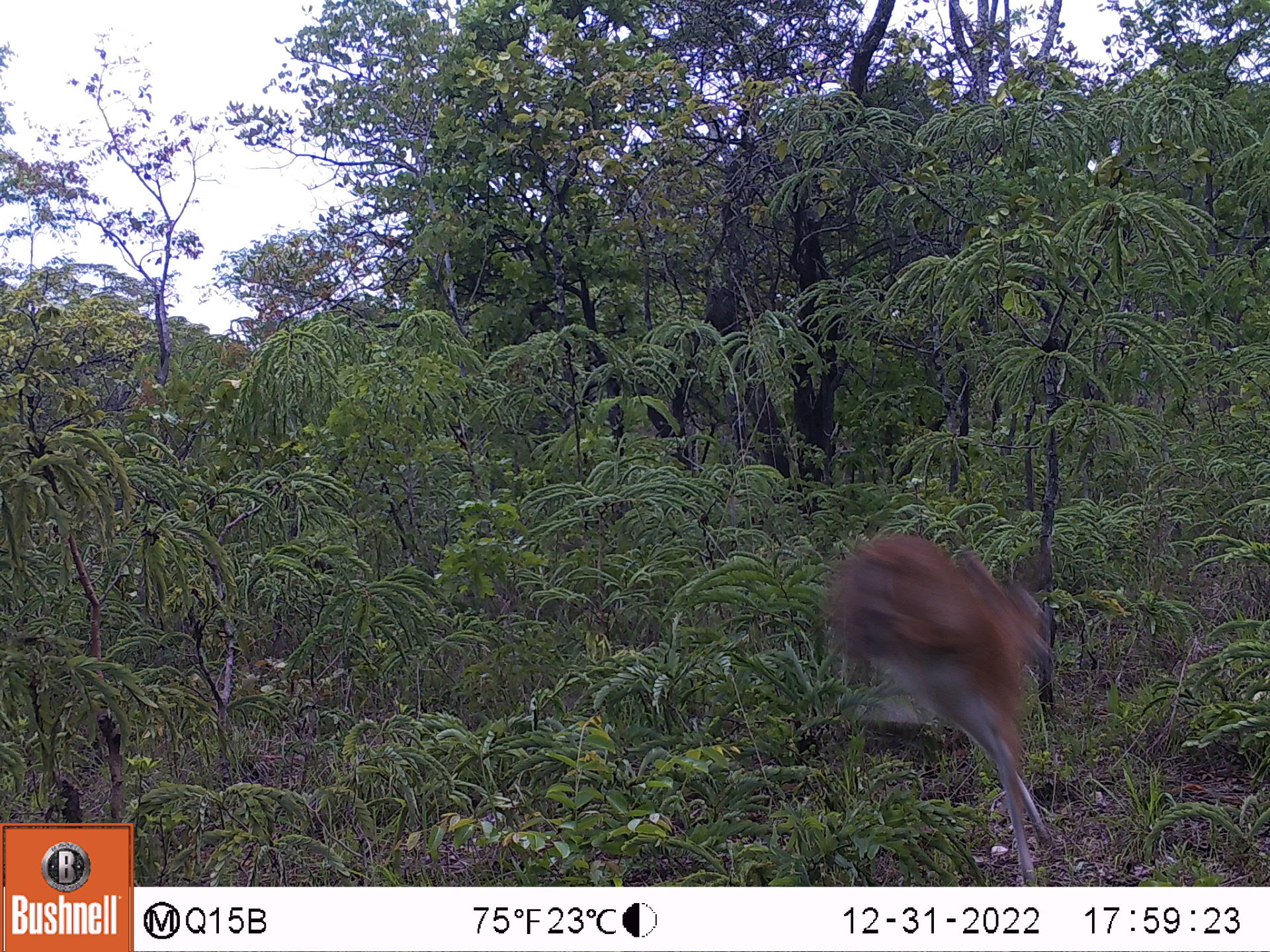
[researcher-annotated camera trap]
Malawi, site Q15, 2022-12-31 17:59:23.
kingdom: Animalia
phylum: Chordata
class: Mammalia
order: Artiodactyla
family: Bovidae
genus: Sylvicapra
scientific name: Sylvicapra grimmia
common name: common duiker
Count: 1.